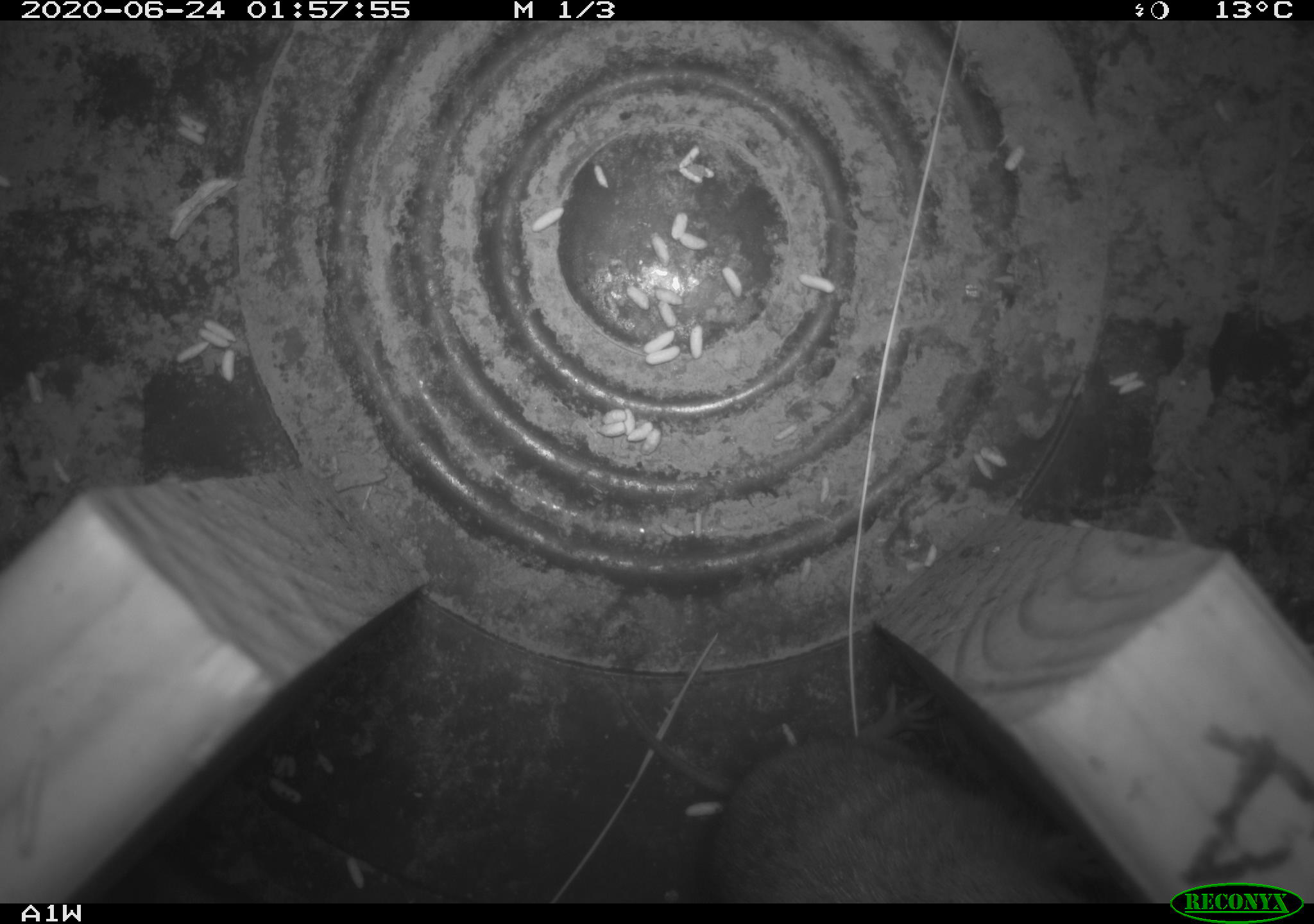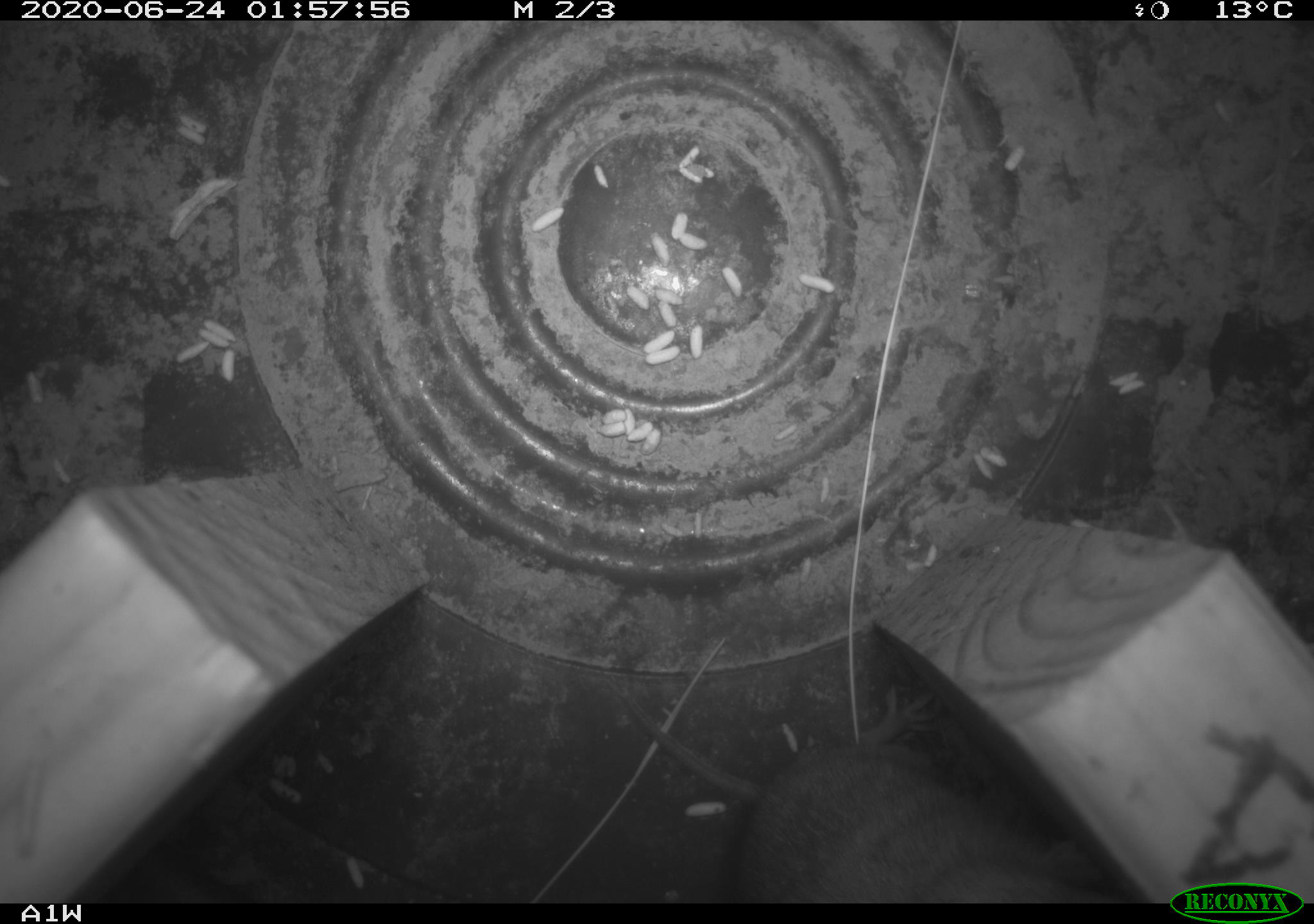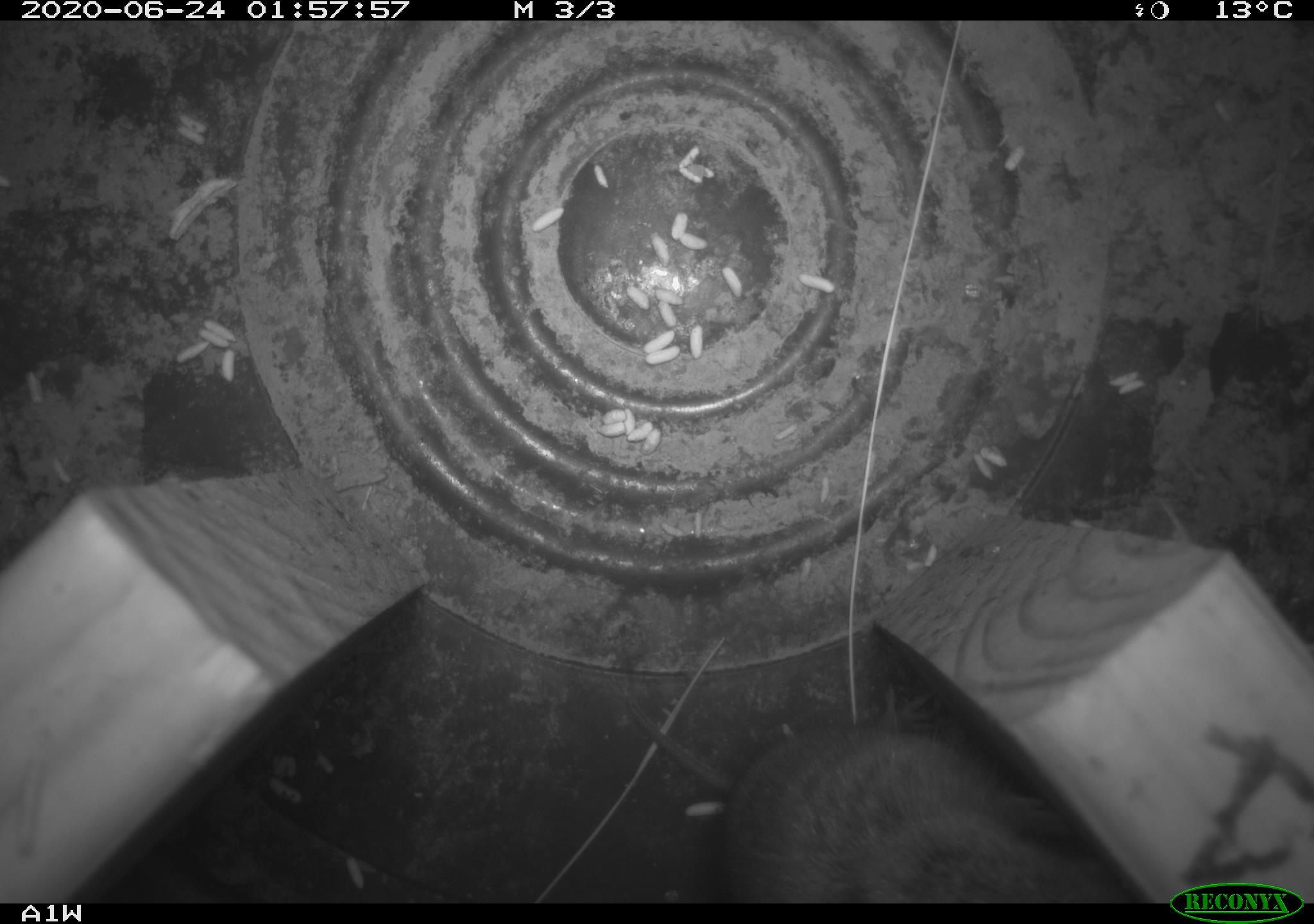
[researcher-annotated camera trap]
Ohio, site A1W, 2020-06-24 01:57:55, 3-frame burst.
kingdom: Animalia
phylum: Chordata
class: Mammalia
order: Rodentia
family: Cricetidae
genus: Microtus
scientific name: Microtus pennsylvanicus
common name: meadow vole